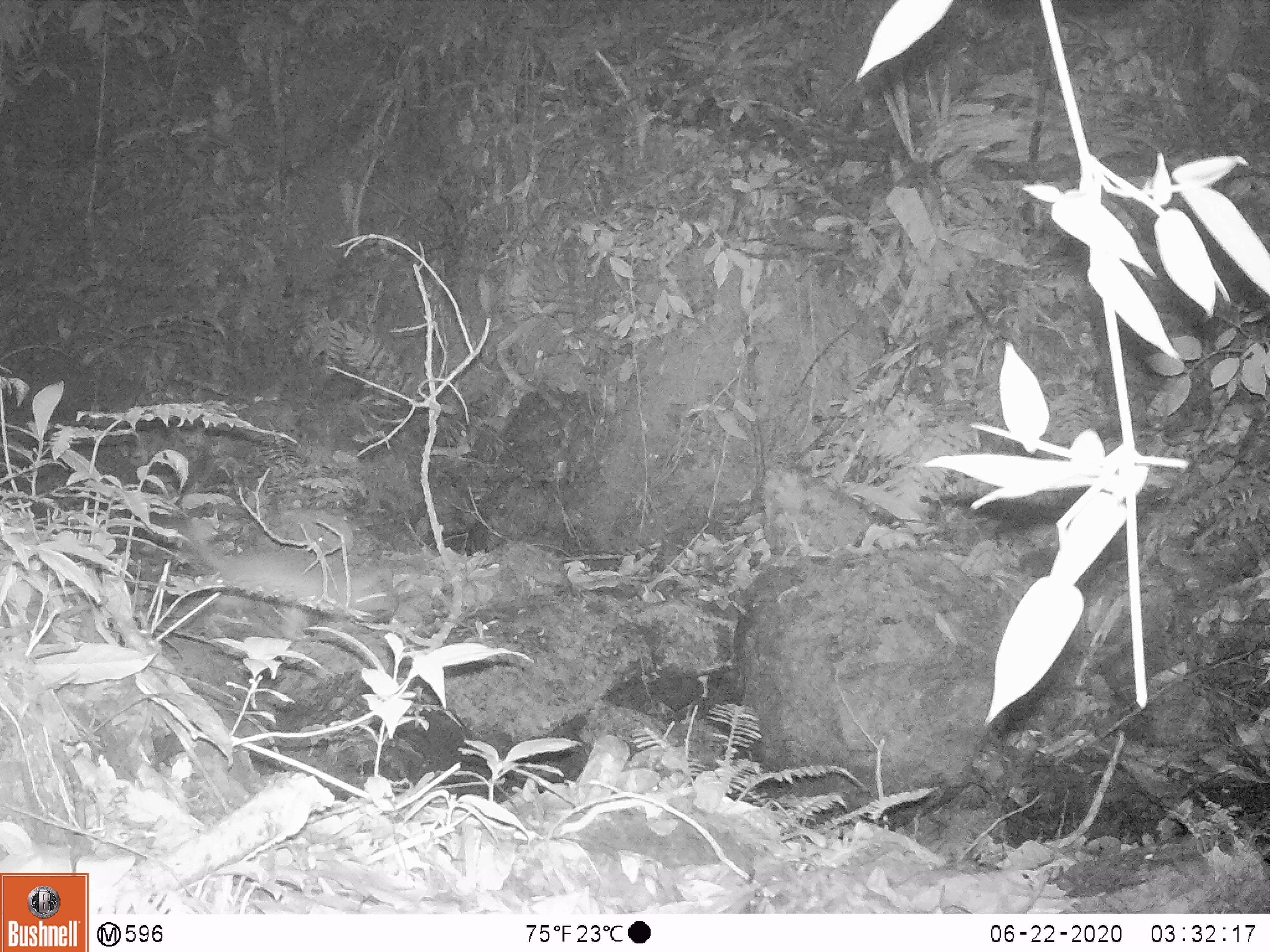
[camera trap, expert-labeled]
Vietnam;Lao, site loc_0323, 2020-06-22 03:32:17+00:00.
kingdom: Animalia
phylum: Chordata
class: Mammalia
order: Carnivora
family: Mustelidae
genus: Melogale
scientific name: Melogale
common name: ferret badger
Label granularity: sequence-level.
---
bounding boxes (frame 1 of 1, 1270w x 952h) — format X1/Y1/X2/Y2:
ferret badger: 166/515/398/623